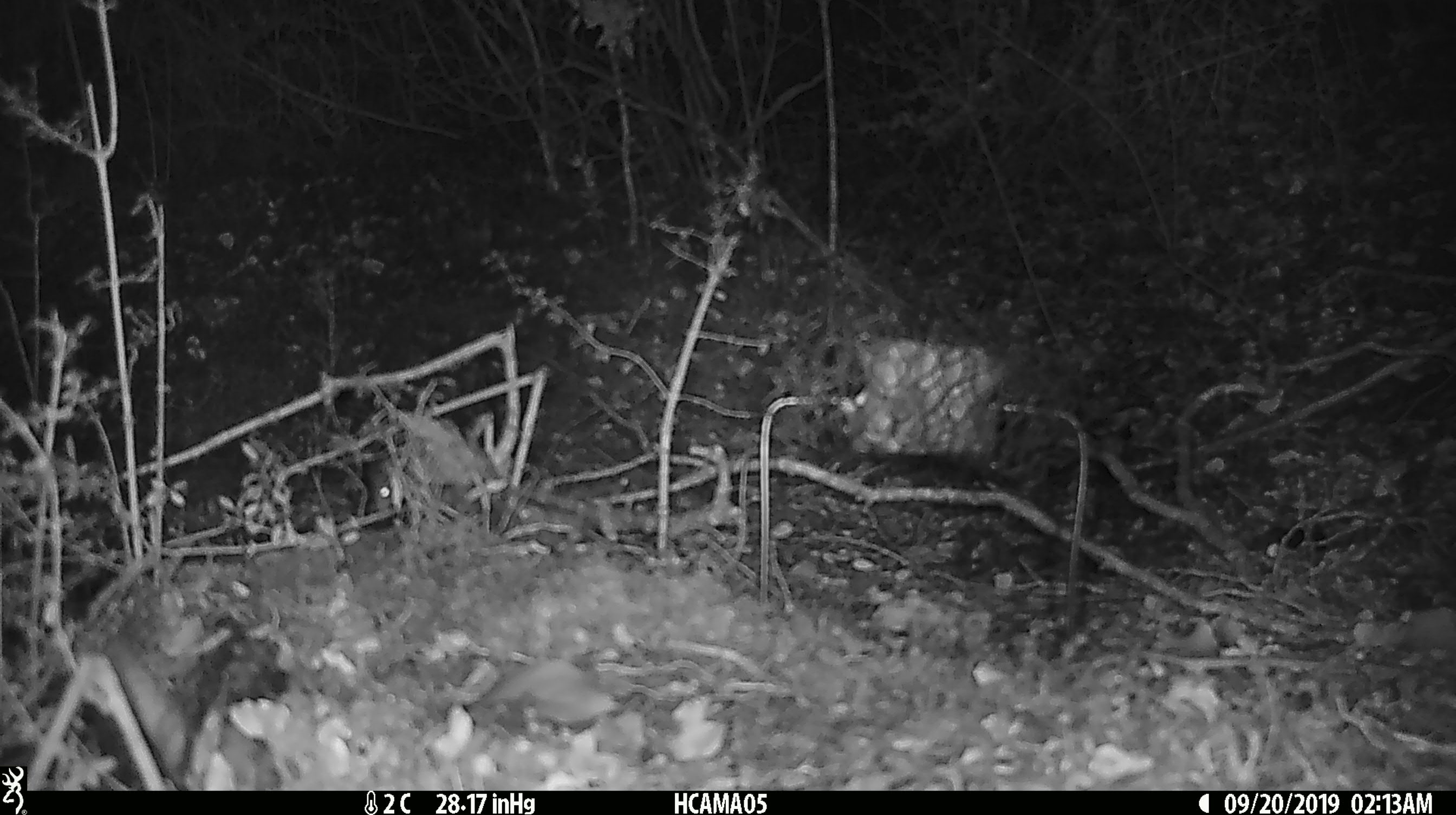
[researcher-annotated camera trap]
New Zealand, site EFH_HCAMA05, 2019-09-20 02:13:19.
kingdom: Animalia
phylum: Chordata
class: Mammalia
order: Rodentia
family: Muridae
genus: Mus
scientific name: Mus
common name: mouse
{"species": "mouse (Mus)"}